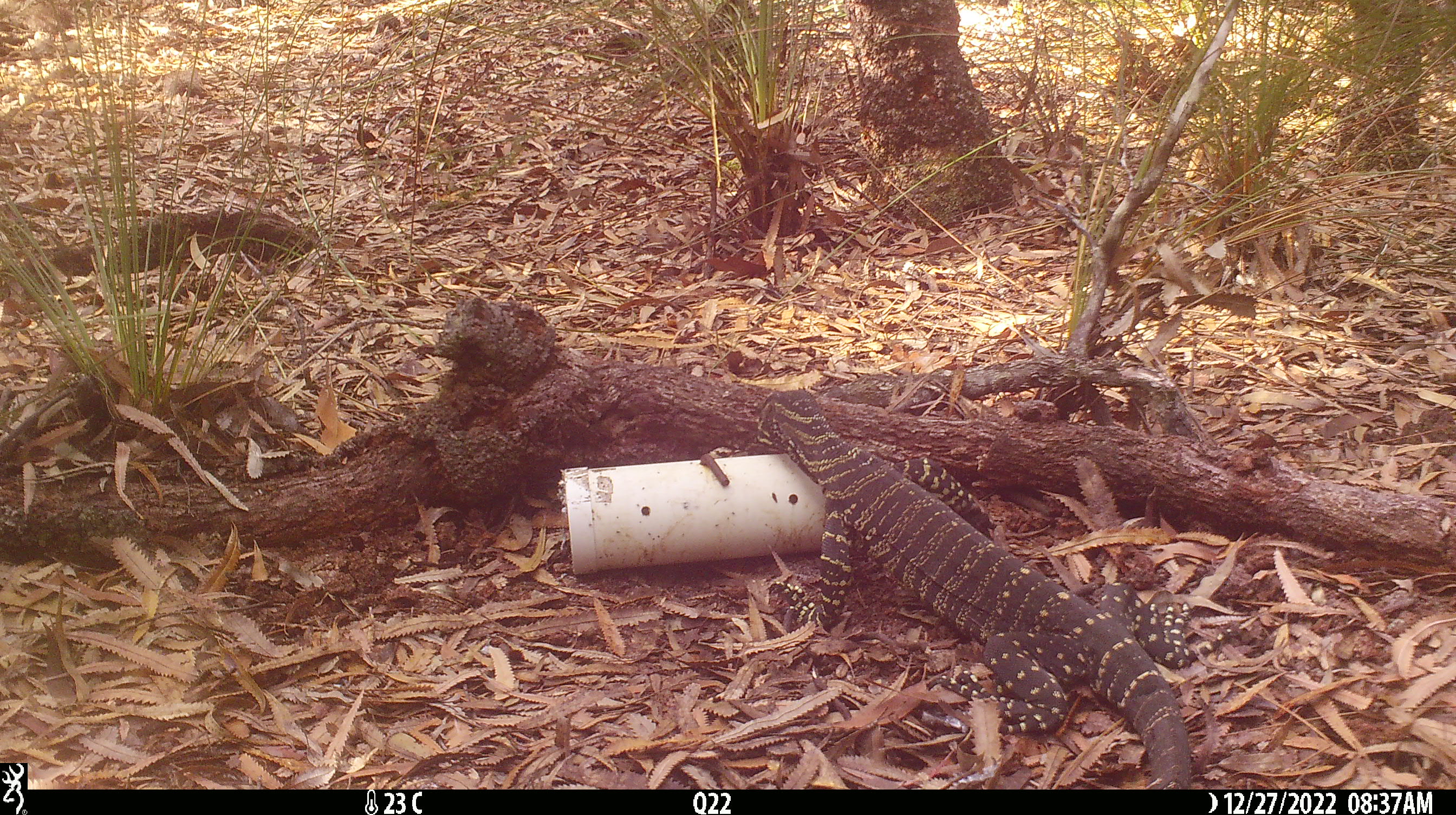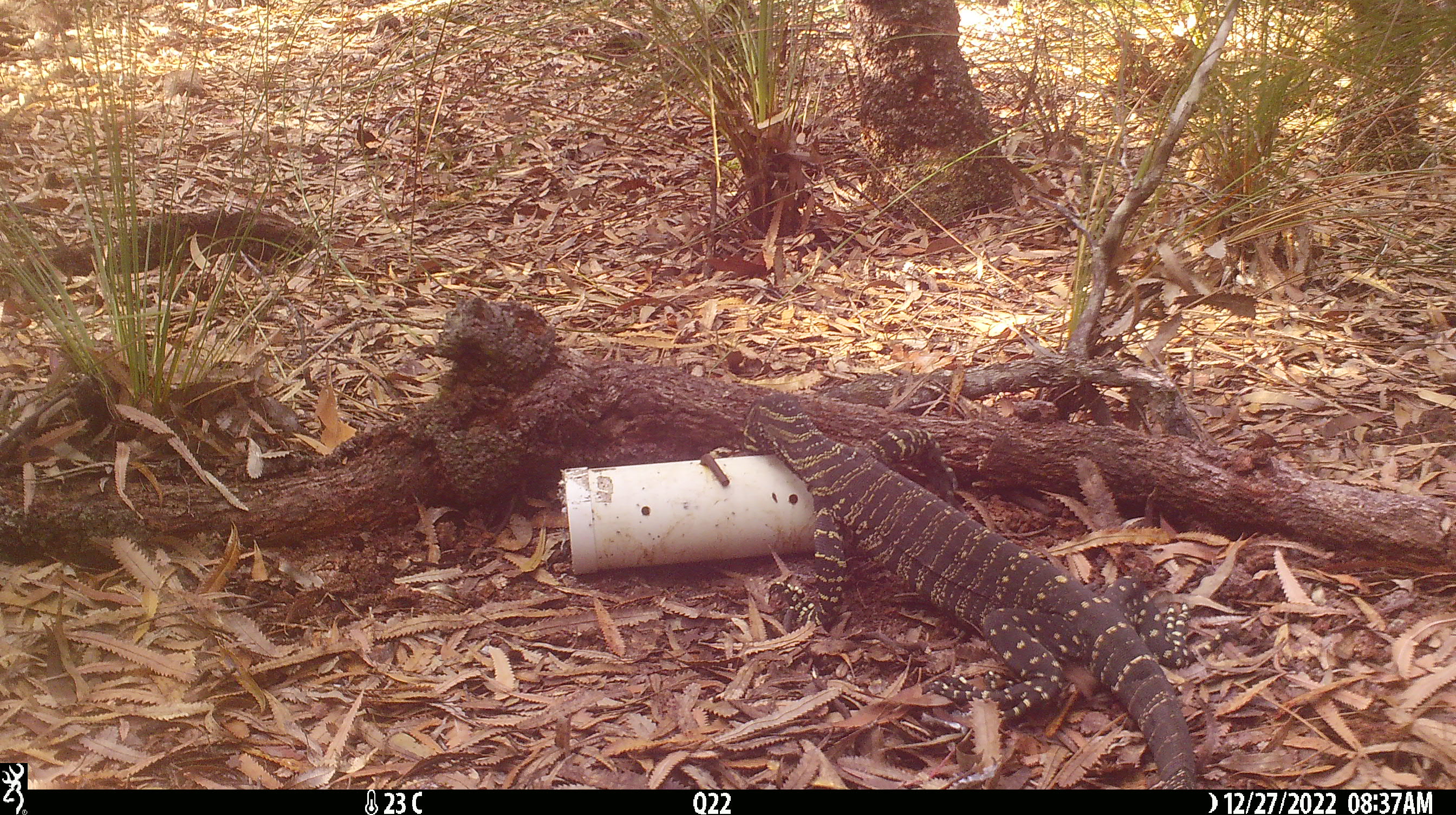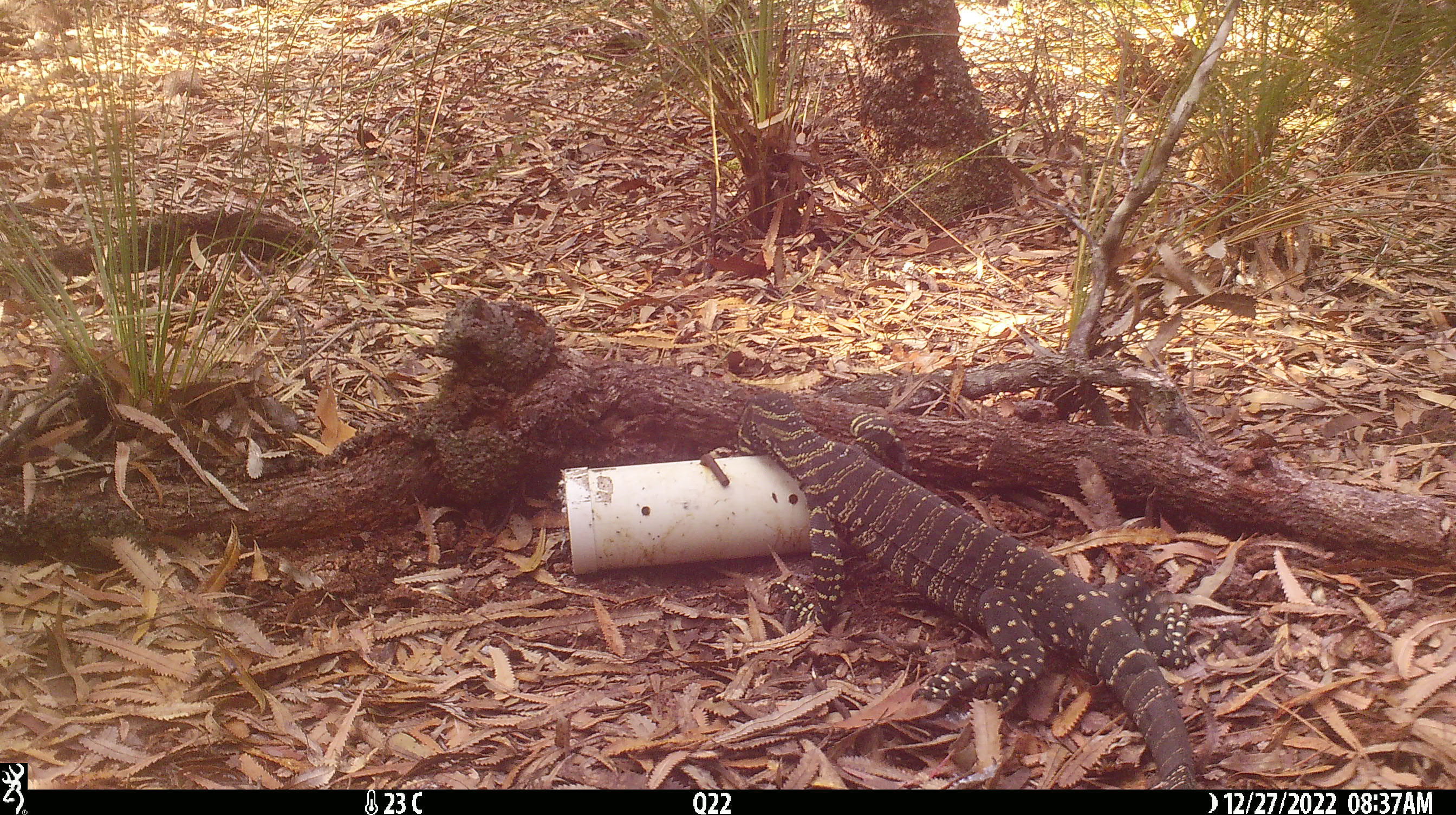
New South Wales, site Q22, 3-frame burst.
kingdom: Animalia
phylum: Chordata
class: Reptilia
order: Squamata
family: Varanidae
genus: Varanus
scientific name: Varanus varius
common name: lace monitor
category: goanna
Goanna (lace monitor) (Varanus varius).